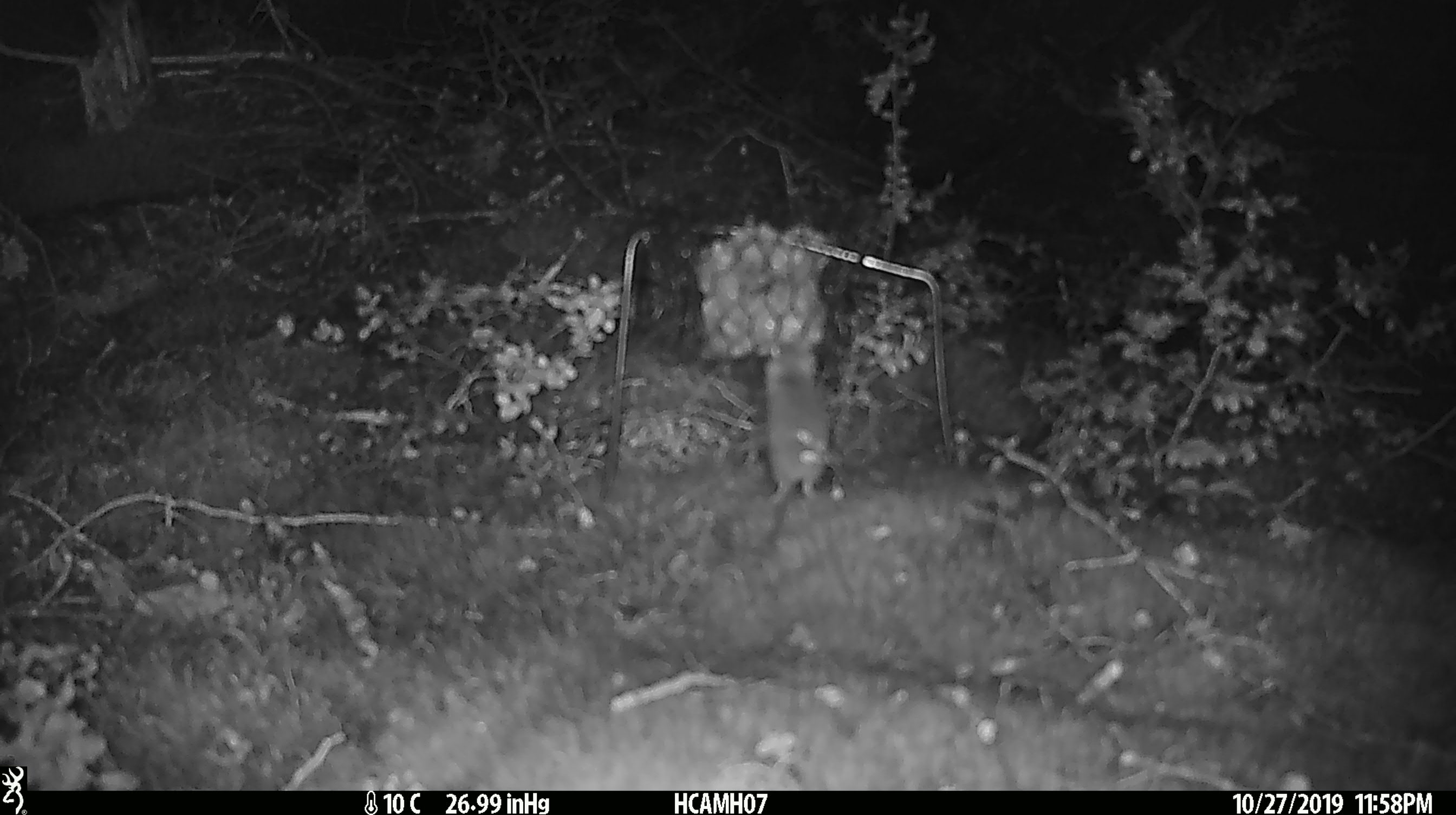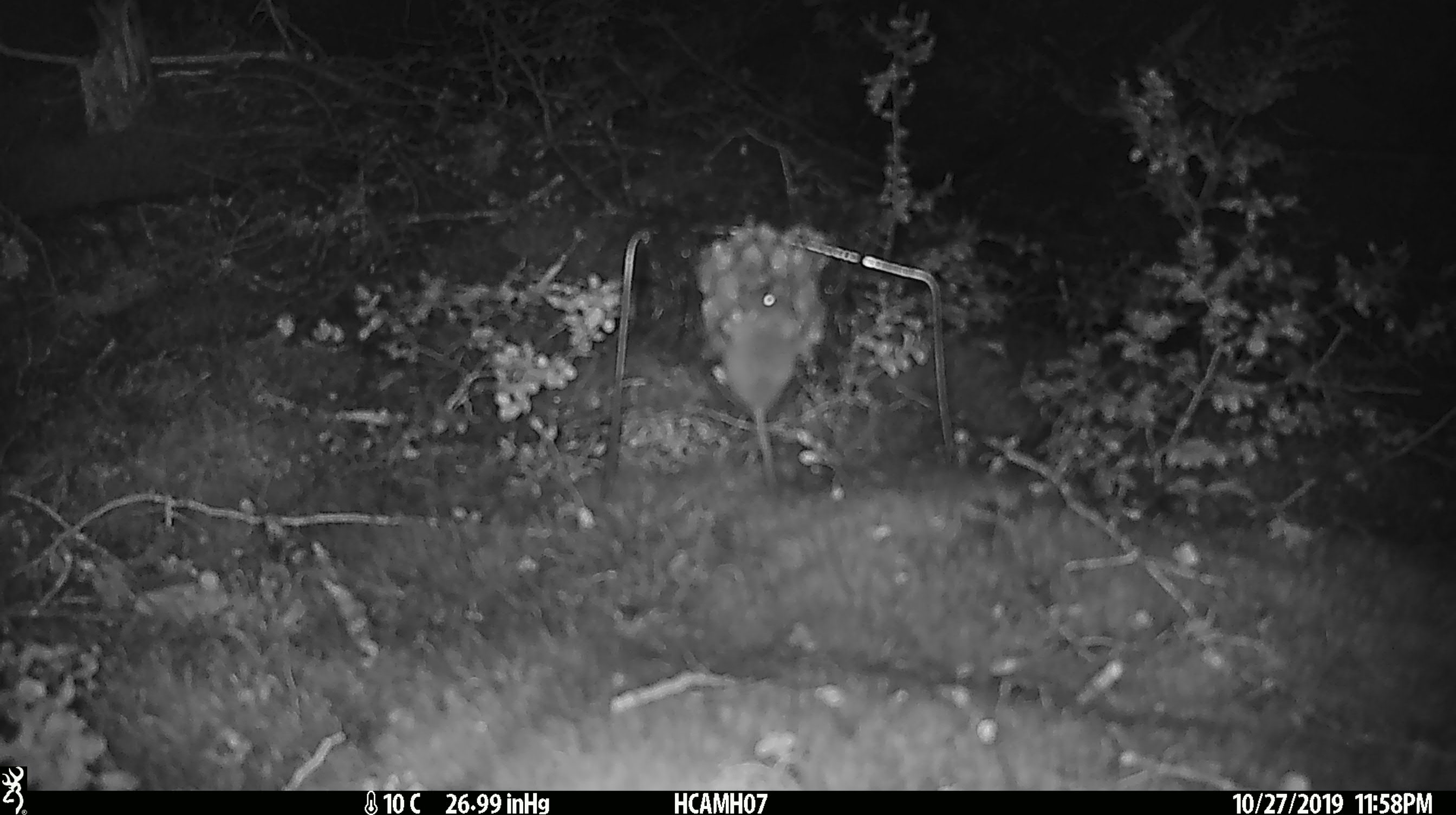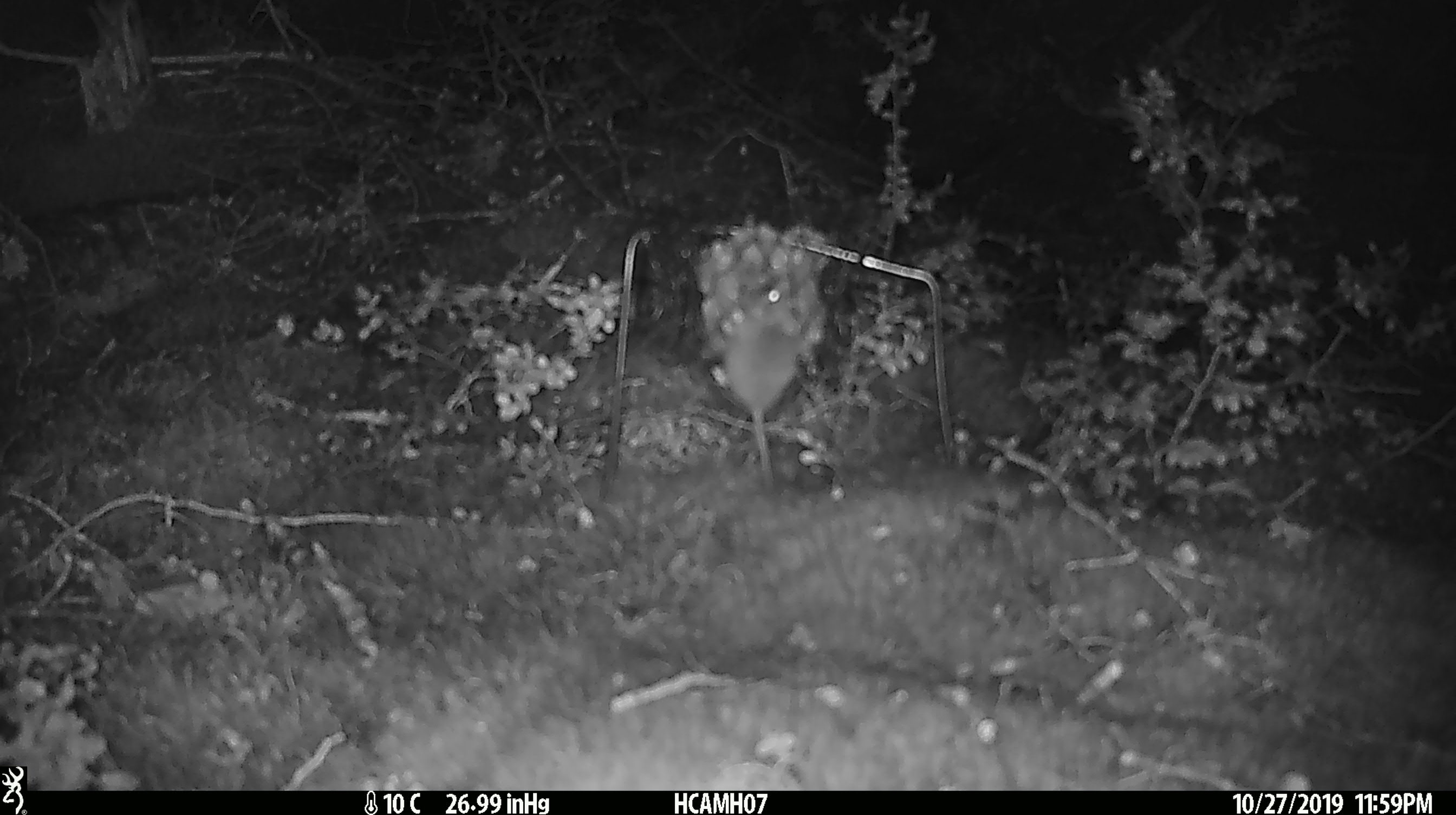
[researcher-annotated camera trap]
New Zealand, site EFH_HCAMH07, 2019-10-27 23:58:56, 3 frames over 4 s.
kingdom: Animalia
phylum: Chordata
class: Mammalia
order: Rodentia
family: Muridae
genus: Mus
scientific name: Mus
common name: mouse